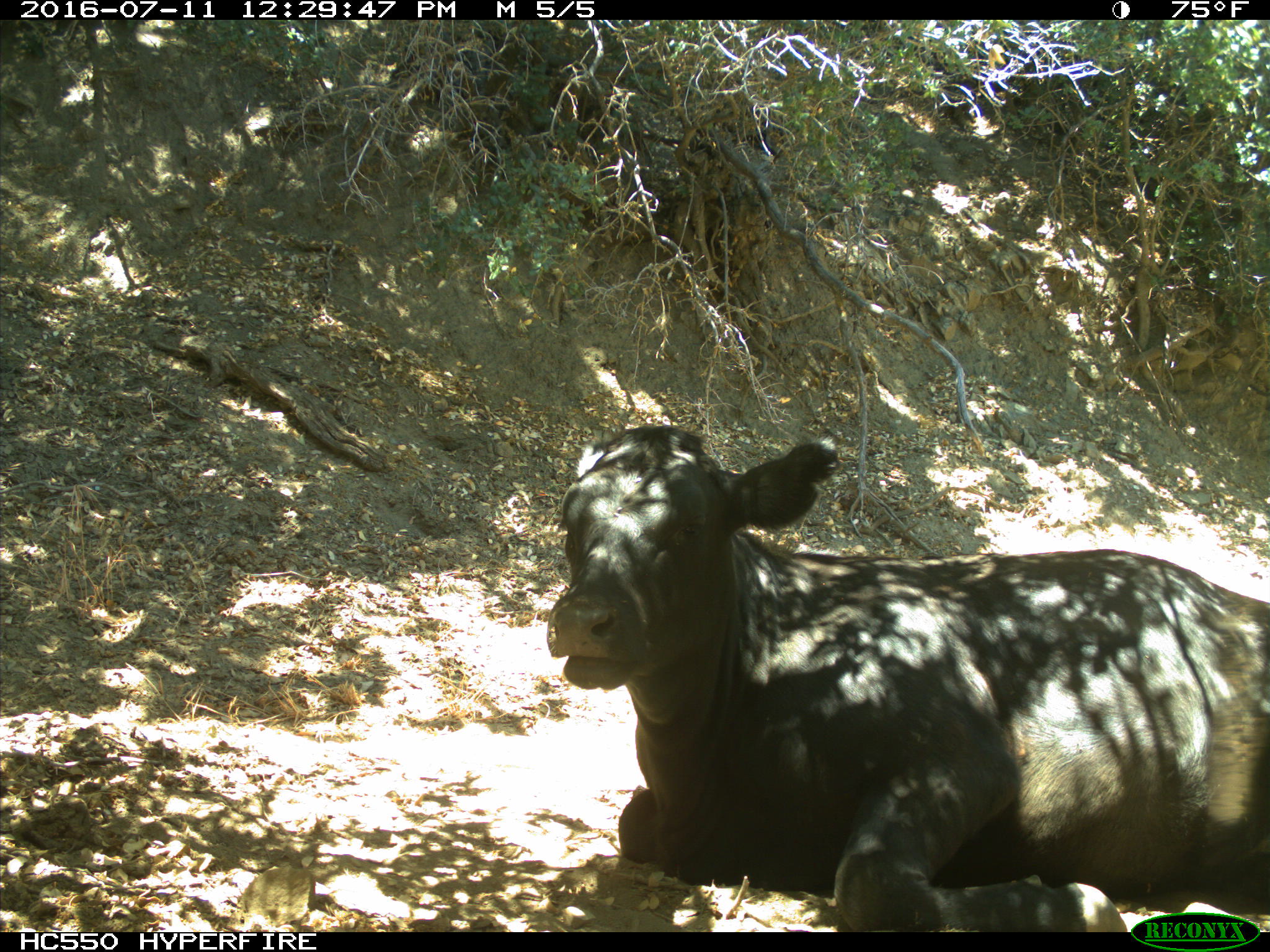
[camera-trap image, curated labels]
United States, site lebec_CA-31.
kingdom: Animalia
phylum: Chordata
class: Mammalia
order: Artiodactyla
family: Bovidae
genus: Bos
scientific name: Bos taurus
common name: domestic cow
Bos taurus (domestic cow).